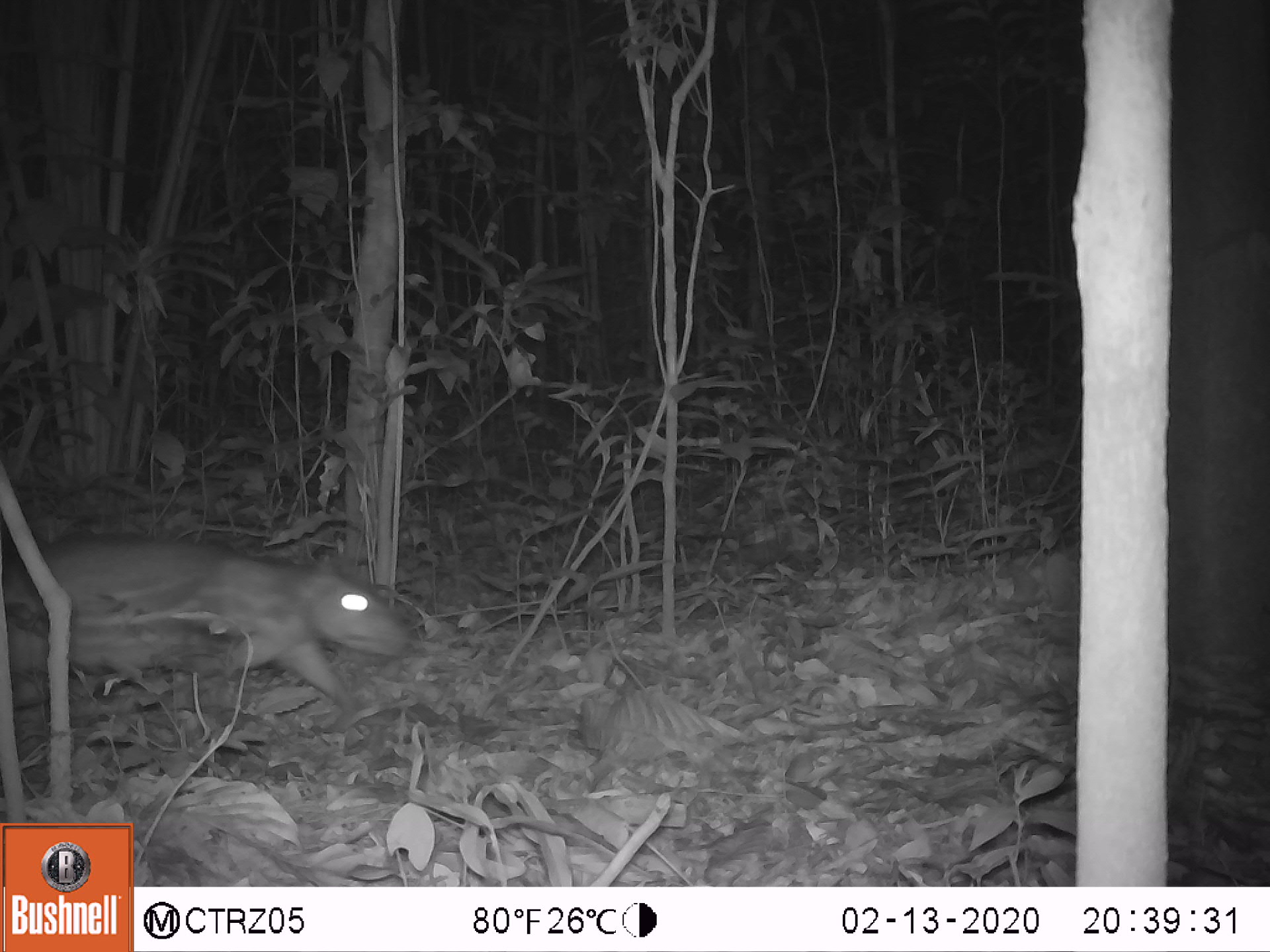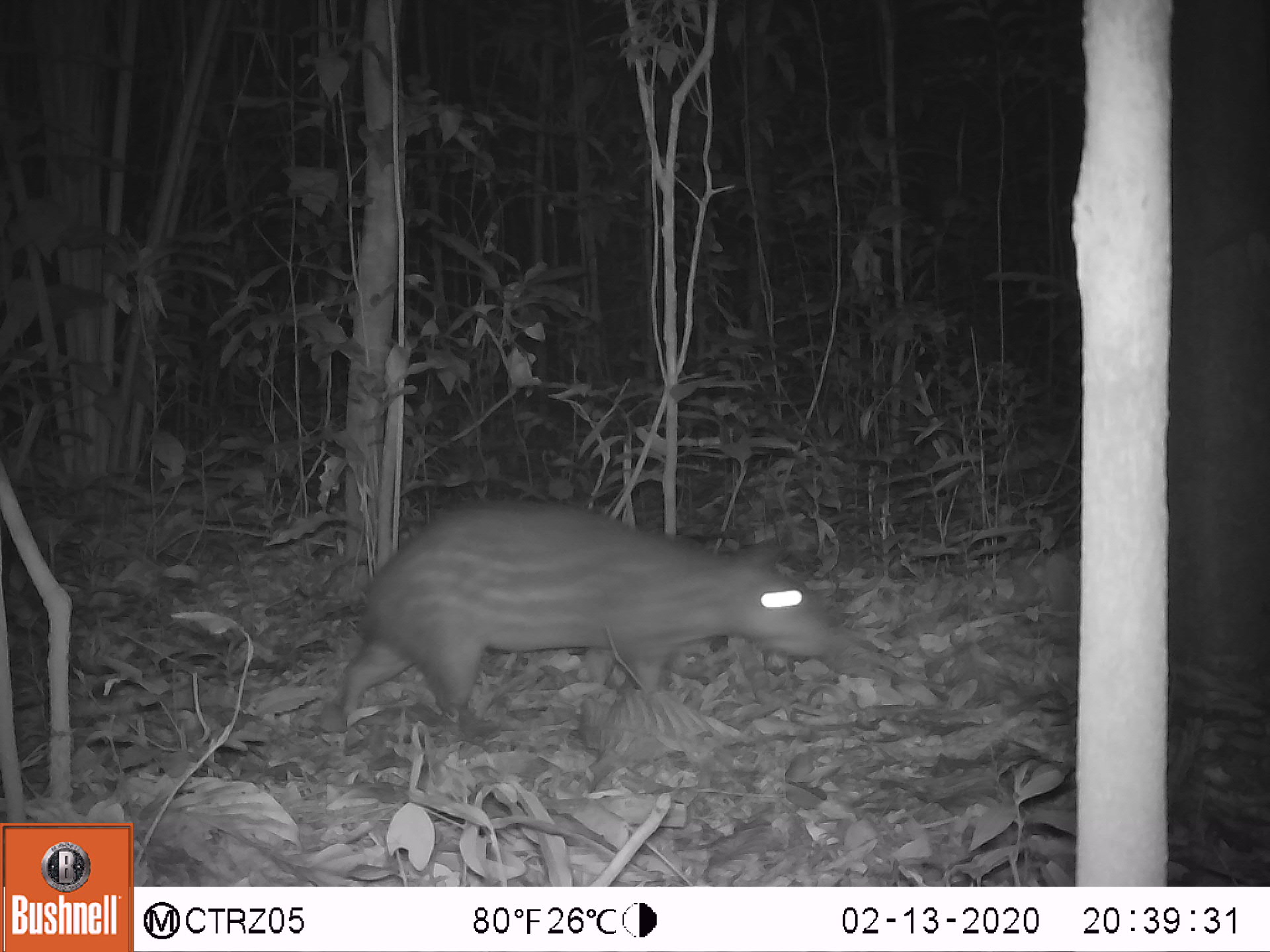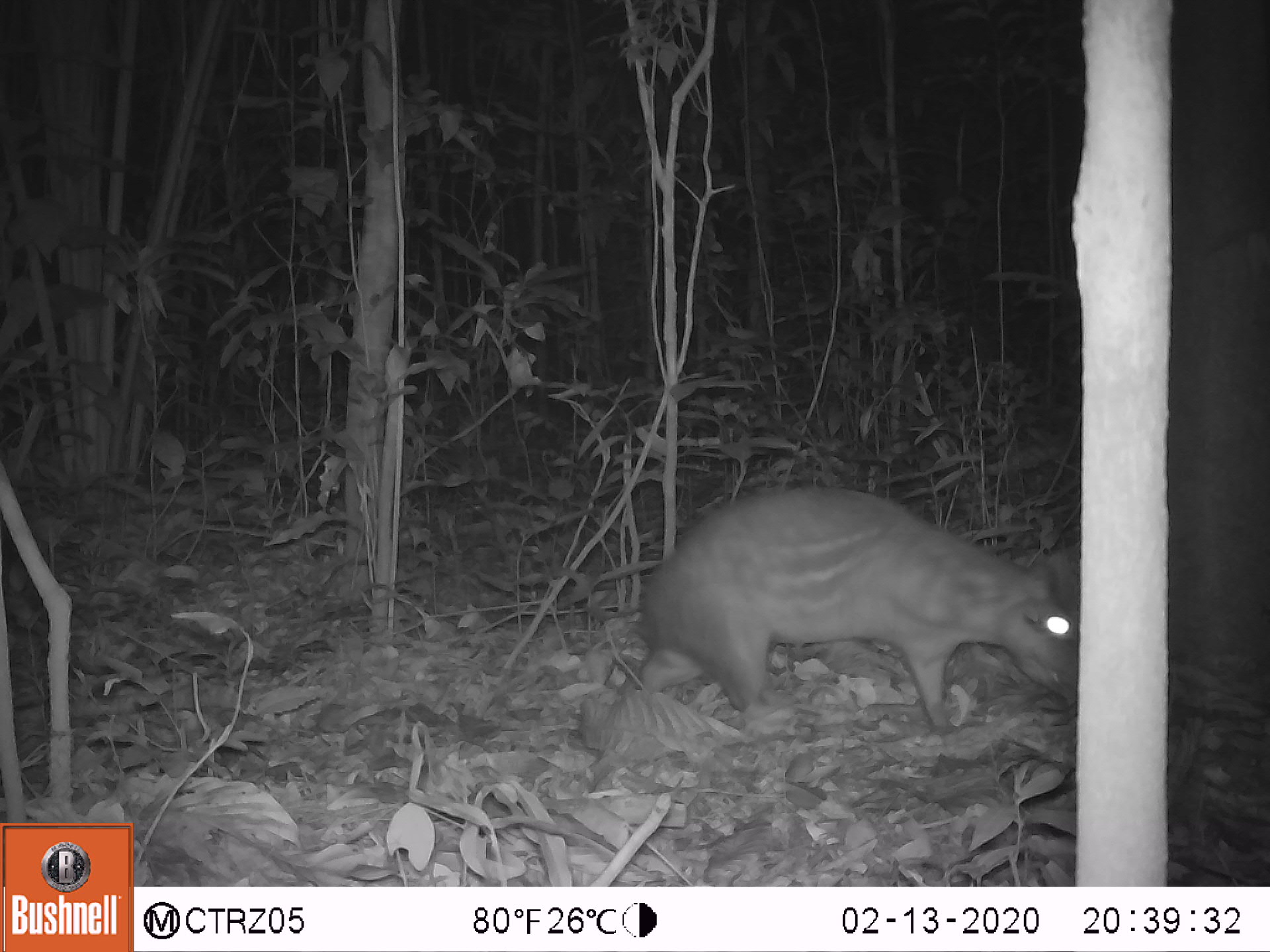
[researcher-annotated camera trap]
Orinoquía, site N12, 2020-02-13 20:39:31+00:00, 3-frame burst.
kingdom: Animalia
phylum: Chordata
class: Mammalia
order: Rodentia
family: Cuniculidae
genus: Cuniculus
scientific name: Cuniculus paca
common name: spotted paca